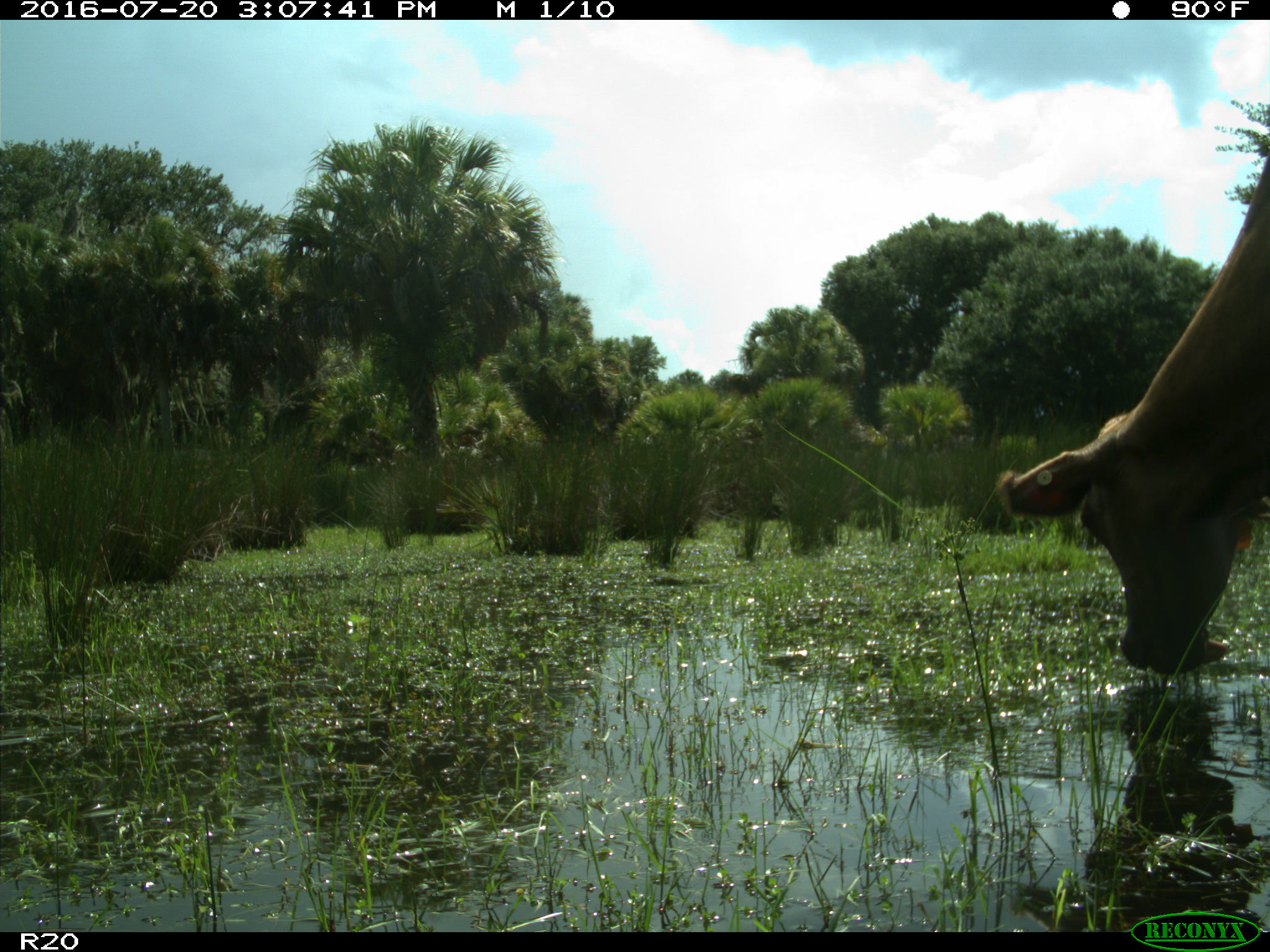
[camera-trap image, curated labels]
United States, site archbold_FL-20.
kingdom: Animalia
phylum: Chordata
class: Mammalia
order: Artiodactyla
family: Bovidae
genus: Bos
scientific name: Bos taurus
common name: domestic cow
Bos taurus (domestic cow).